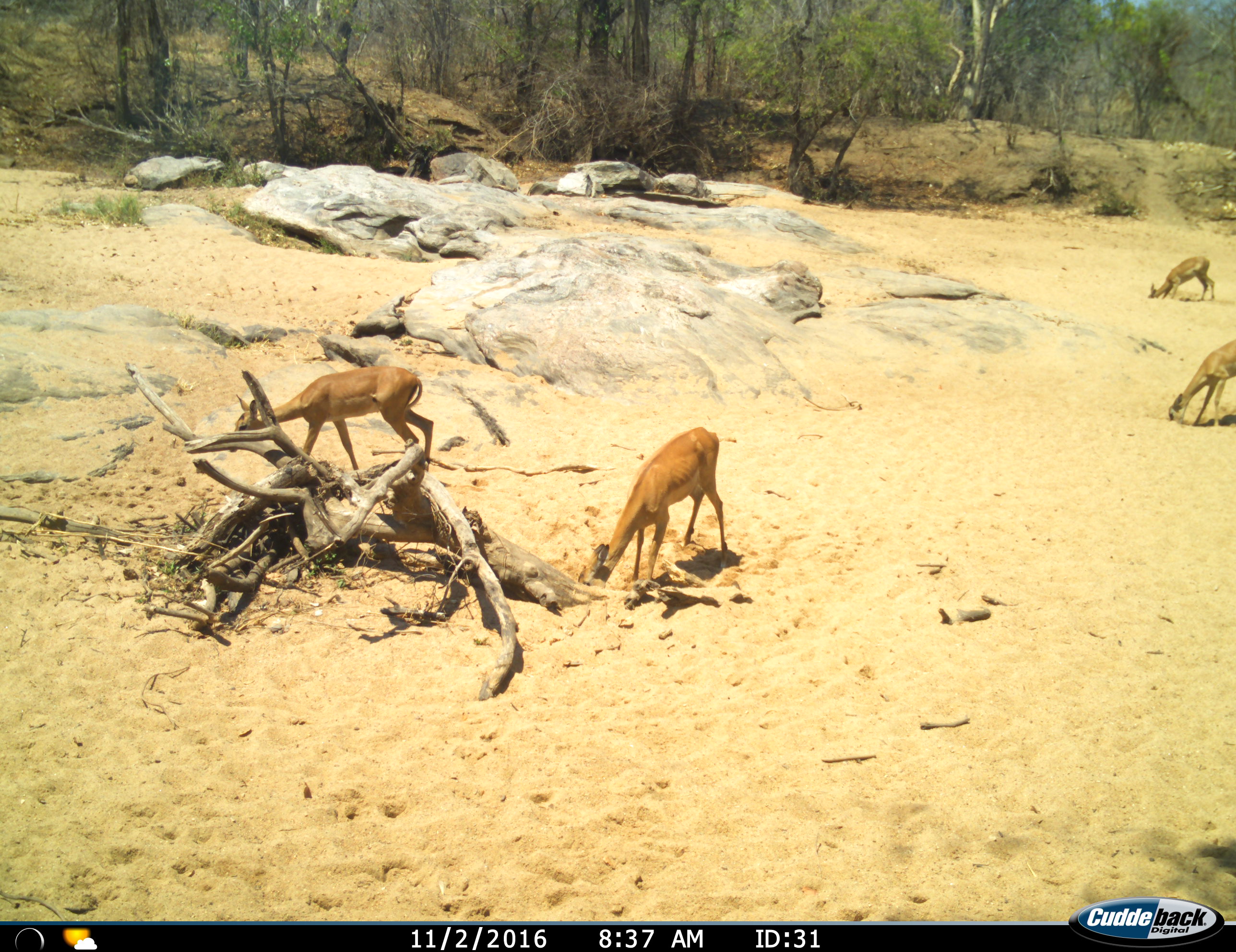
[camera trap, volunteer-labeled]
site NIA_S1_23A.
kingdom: Animalia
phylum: Chordata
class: Mammalia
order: Artiodactyla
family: Bovidae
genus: Aepyceros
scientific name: Aepyceros melampus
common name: impala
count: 4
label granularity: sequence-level